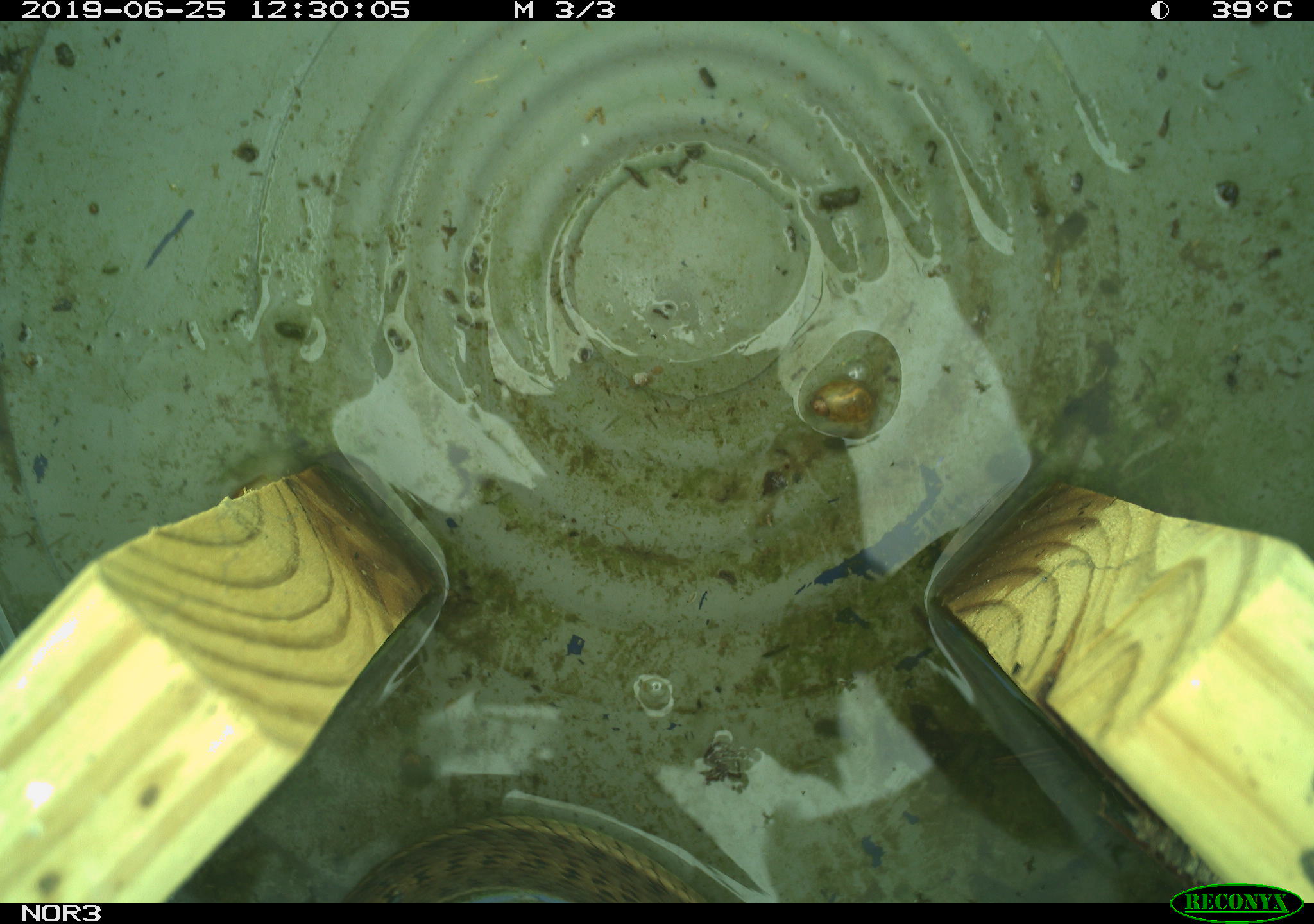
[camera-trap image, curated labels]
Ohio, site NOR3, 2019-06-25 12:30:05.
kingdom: Animalia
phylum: Chordata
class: Reptilia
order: Squamata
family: Colubridae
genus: Thamnophis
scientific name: Thamnophis sirtalis sirtalis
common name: eastern gartersnake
Eastern gartersnake (Thamnophis sirtalis sirtalis).